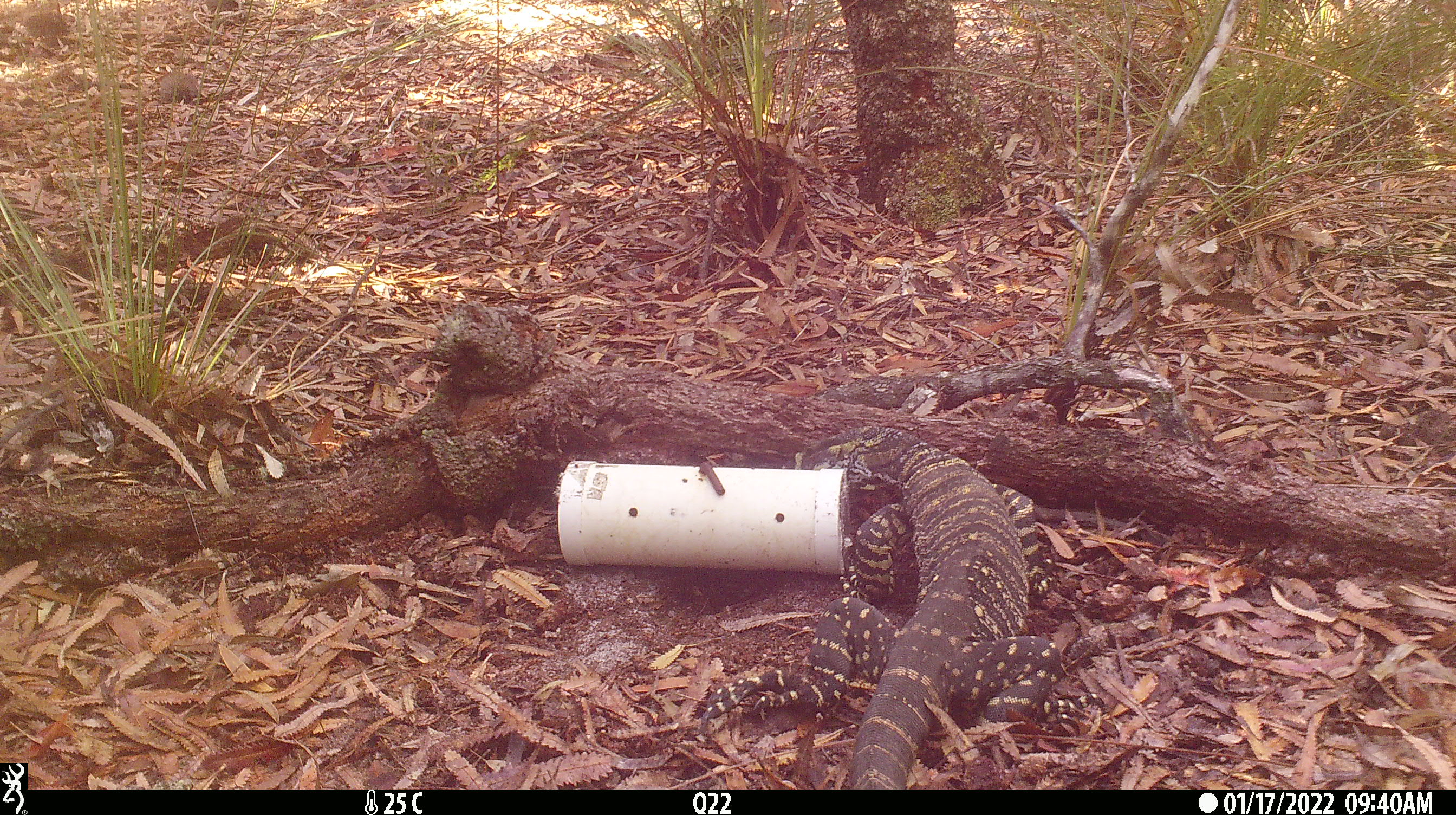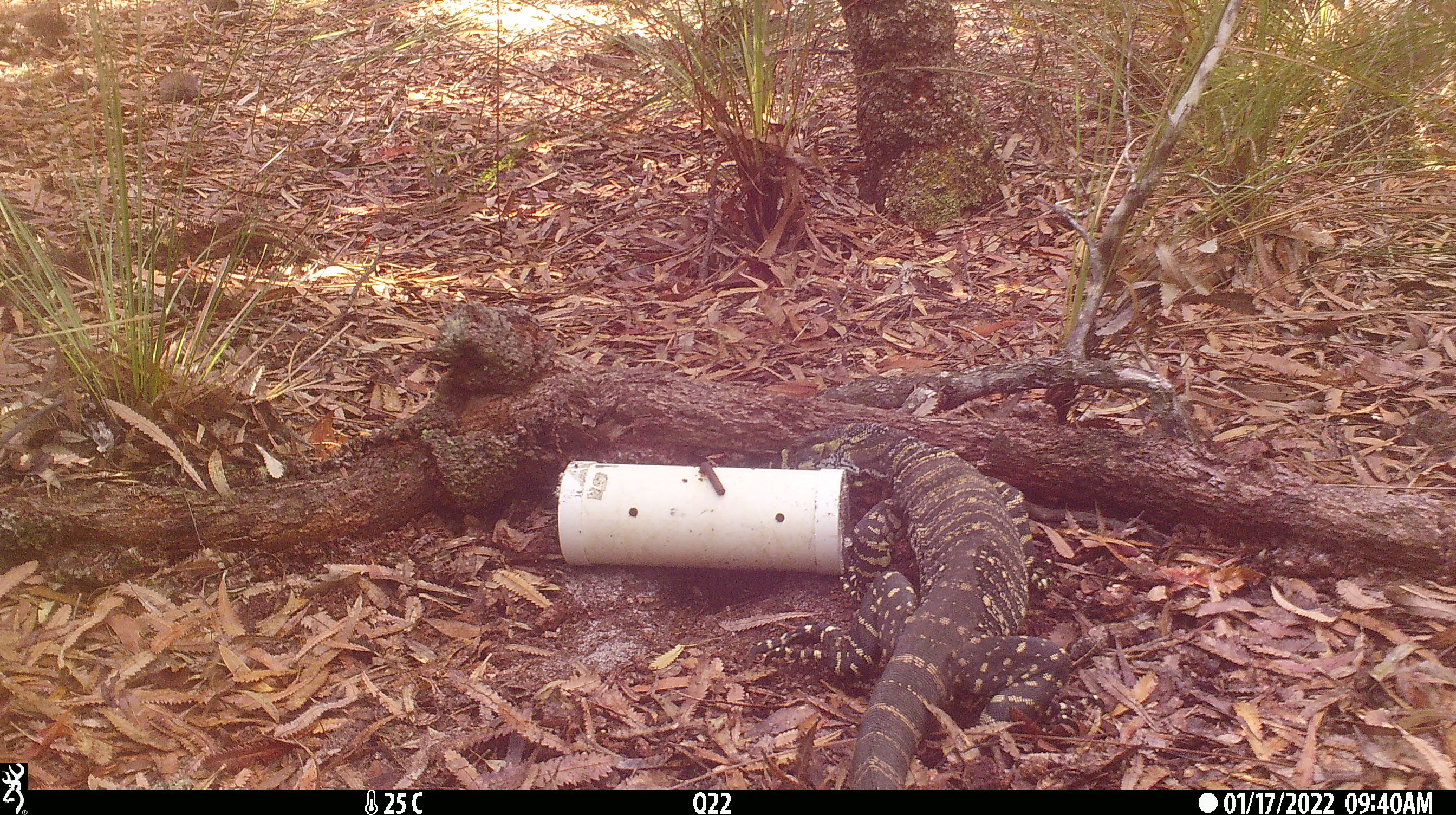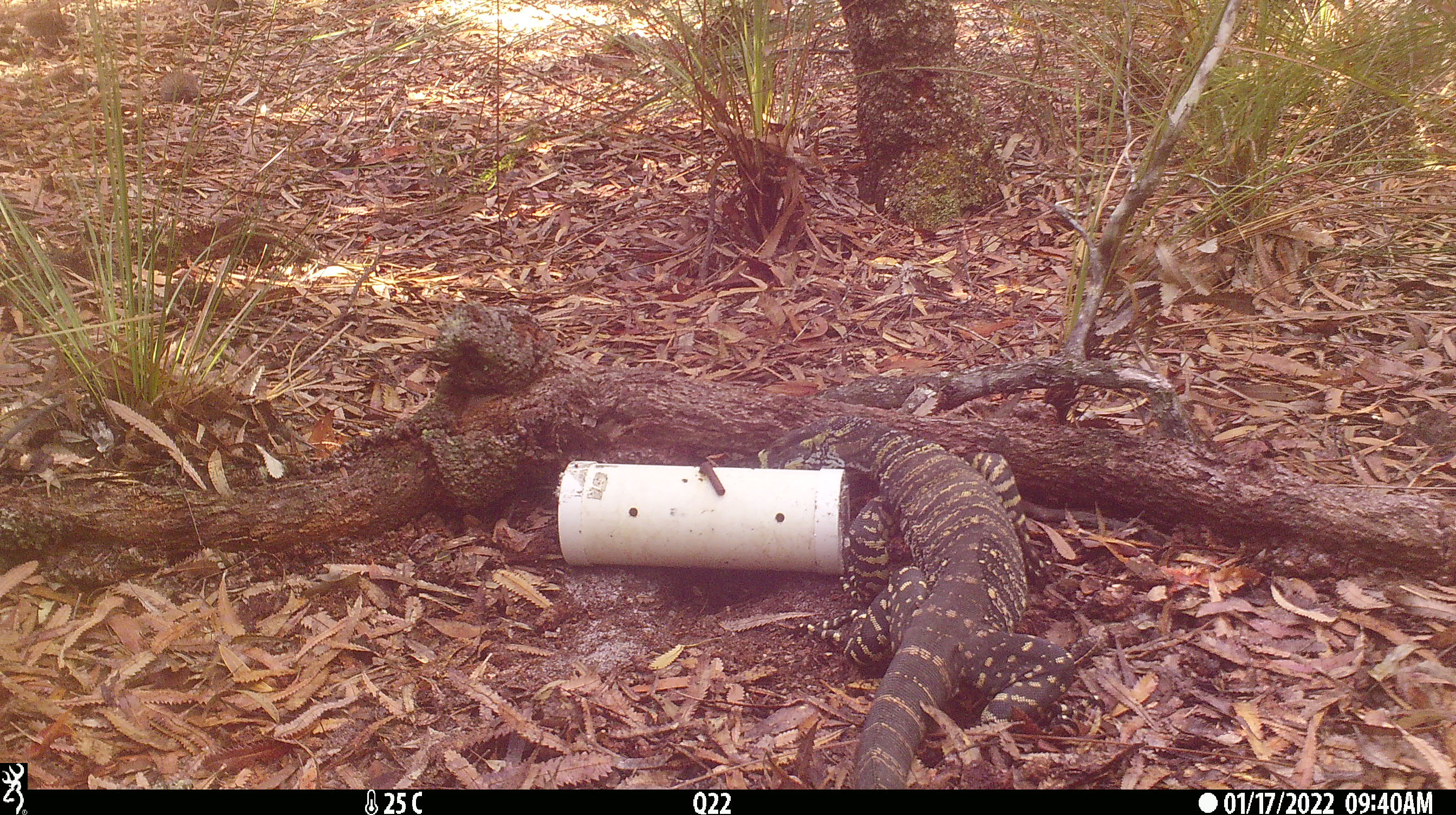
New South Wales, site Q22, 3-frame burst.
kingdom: Animalia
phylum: Chordata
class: Reptilia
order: Squamata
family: Varanidae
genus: Varanus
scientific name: Varanus varius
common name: lace monitor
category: goanna